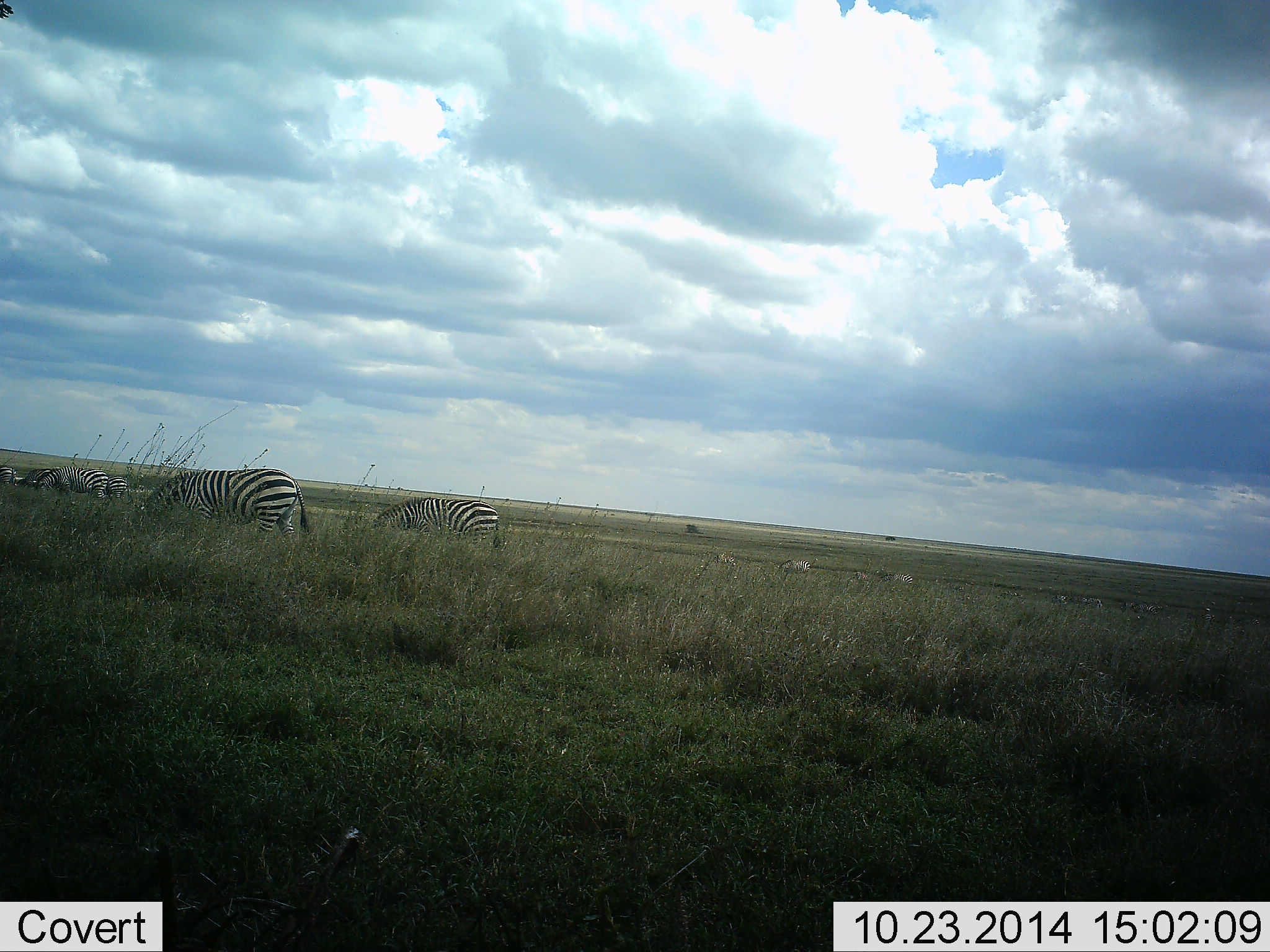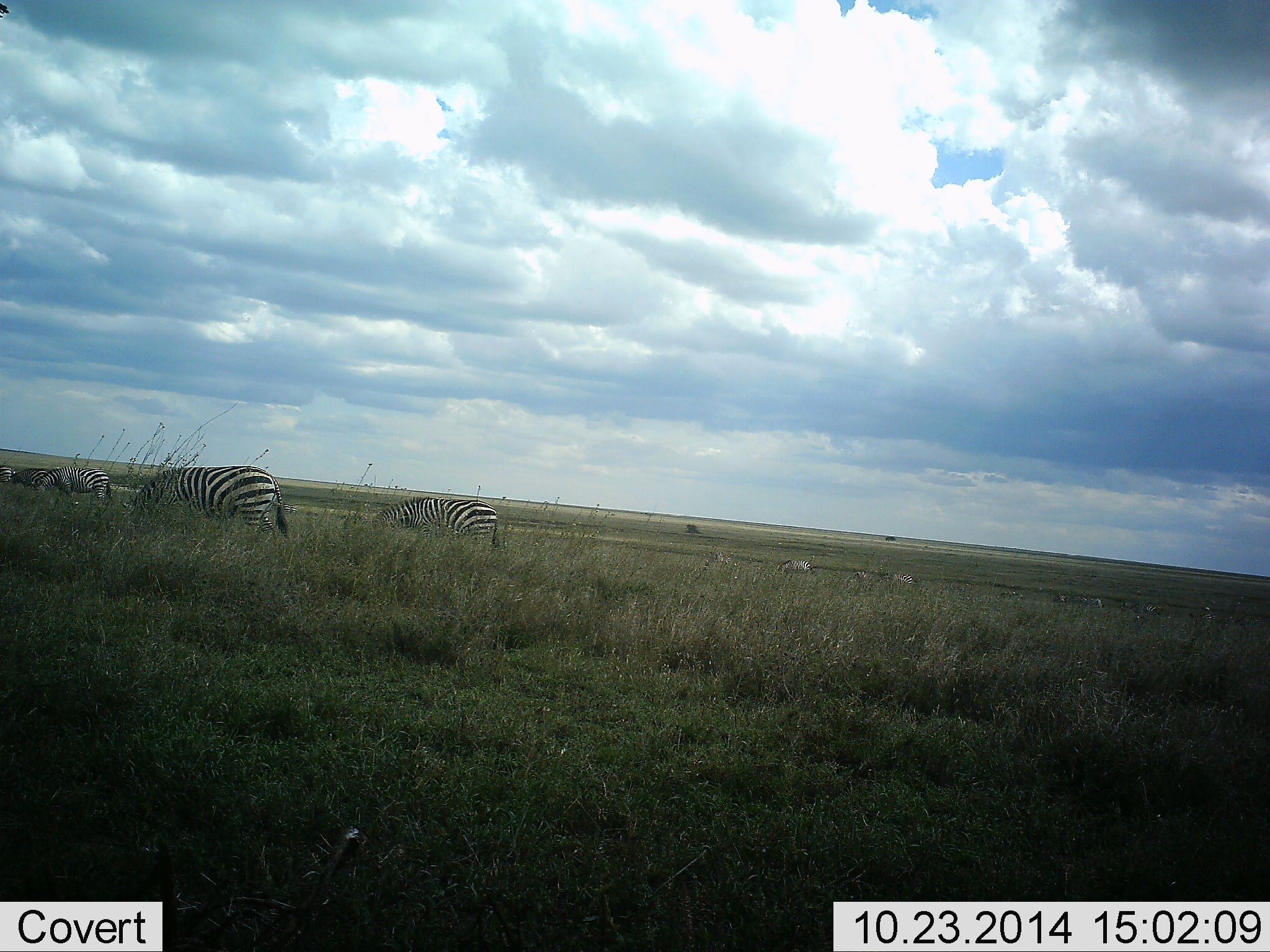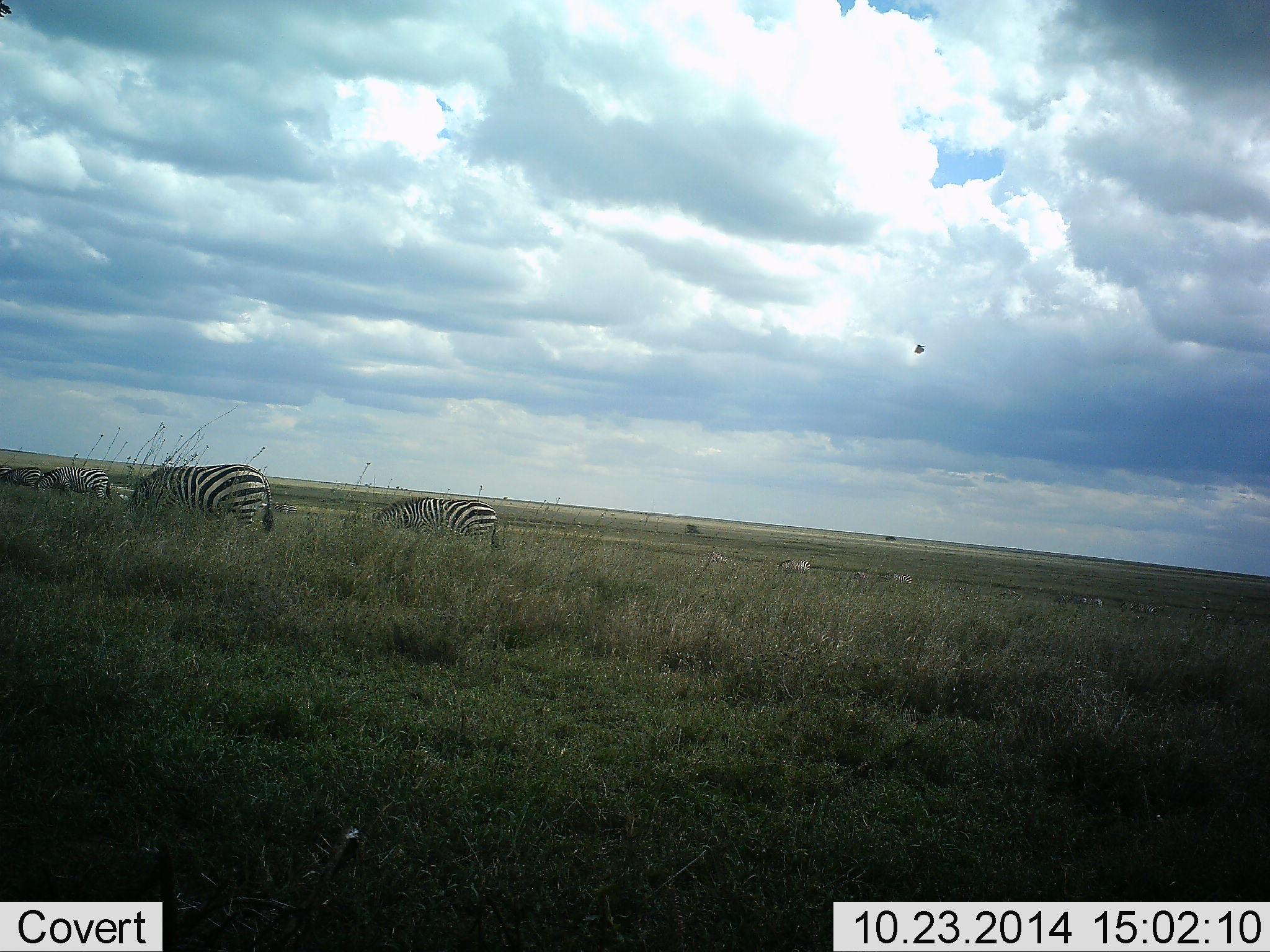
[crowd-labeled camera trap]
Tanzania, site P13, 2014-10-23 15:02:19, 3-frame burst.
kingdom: Animalia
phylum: Chordata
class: Mammalia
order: Perissodactyla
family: Equidae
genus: Equus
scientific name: Equus quagga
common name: plains zebra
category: zebra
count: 5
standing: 17%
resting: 0%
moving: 25%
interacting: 0%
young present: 0%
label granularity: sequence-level